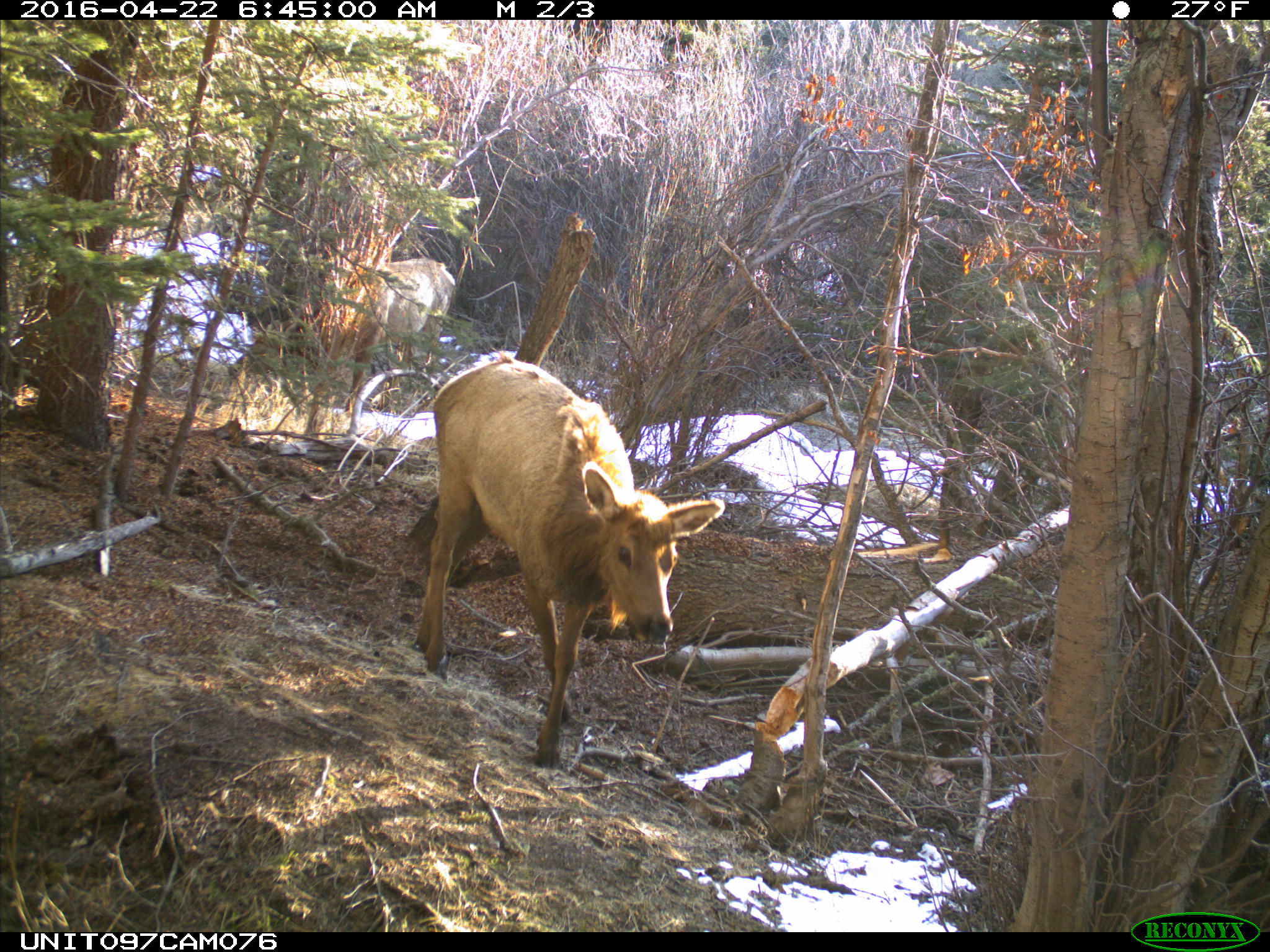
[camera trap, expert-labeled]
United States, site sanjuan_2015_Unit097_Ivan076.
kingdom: Animalia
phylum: Chordata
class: Mammalia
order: Artiodactyla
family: Cervidae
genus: Cervus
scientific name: Cervus elaphus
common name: red deer